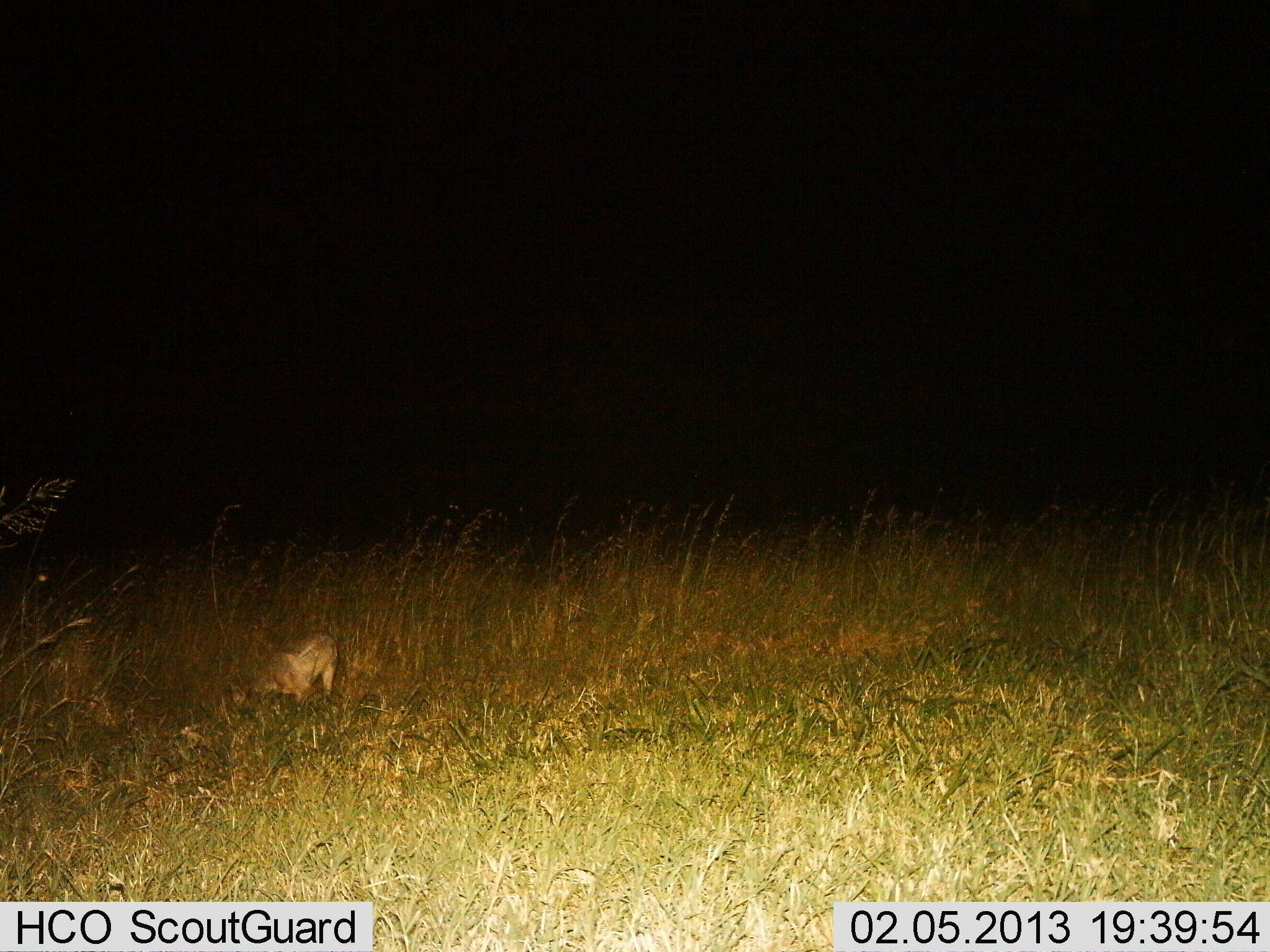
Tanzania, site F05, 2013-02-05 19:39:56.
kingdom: Animalia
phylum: Chordata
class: Mammalia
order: Artiodactyla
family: Bovidae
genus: Madoqua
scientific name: Madoqua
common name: dikdik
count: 1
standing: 0%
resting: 0%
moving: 0%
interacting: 0%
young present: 0%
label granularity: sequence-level